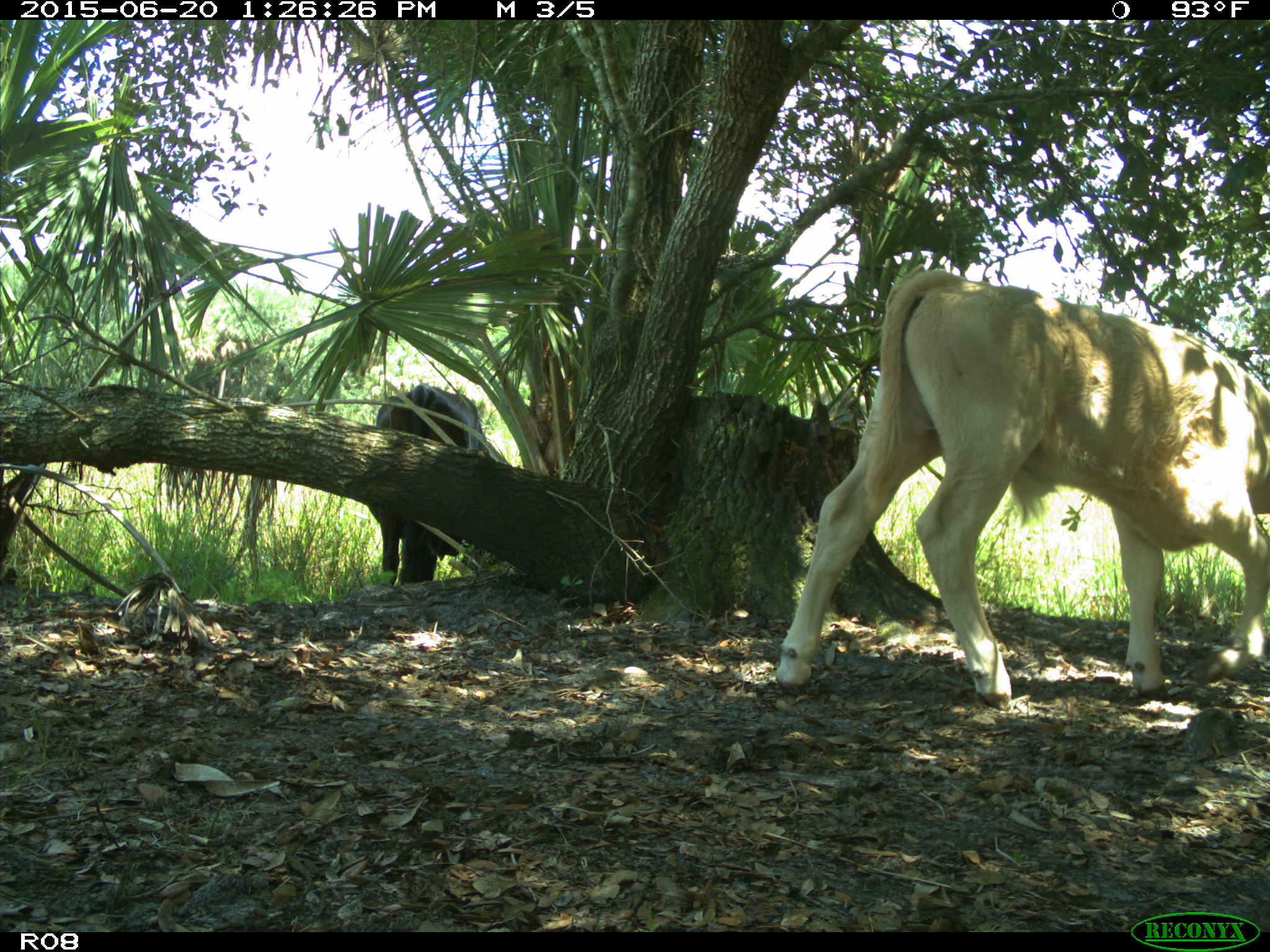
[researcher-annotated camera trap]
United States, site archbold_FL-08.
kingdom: Animalia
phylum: Chordata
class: Mammalia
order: Artiodactyla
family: Bovidae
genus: Bos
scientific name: Bos taurus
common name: domestic cow